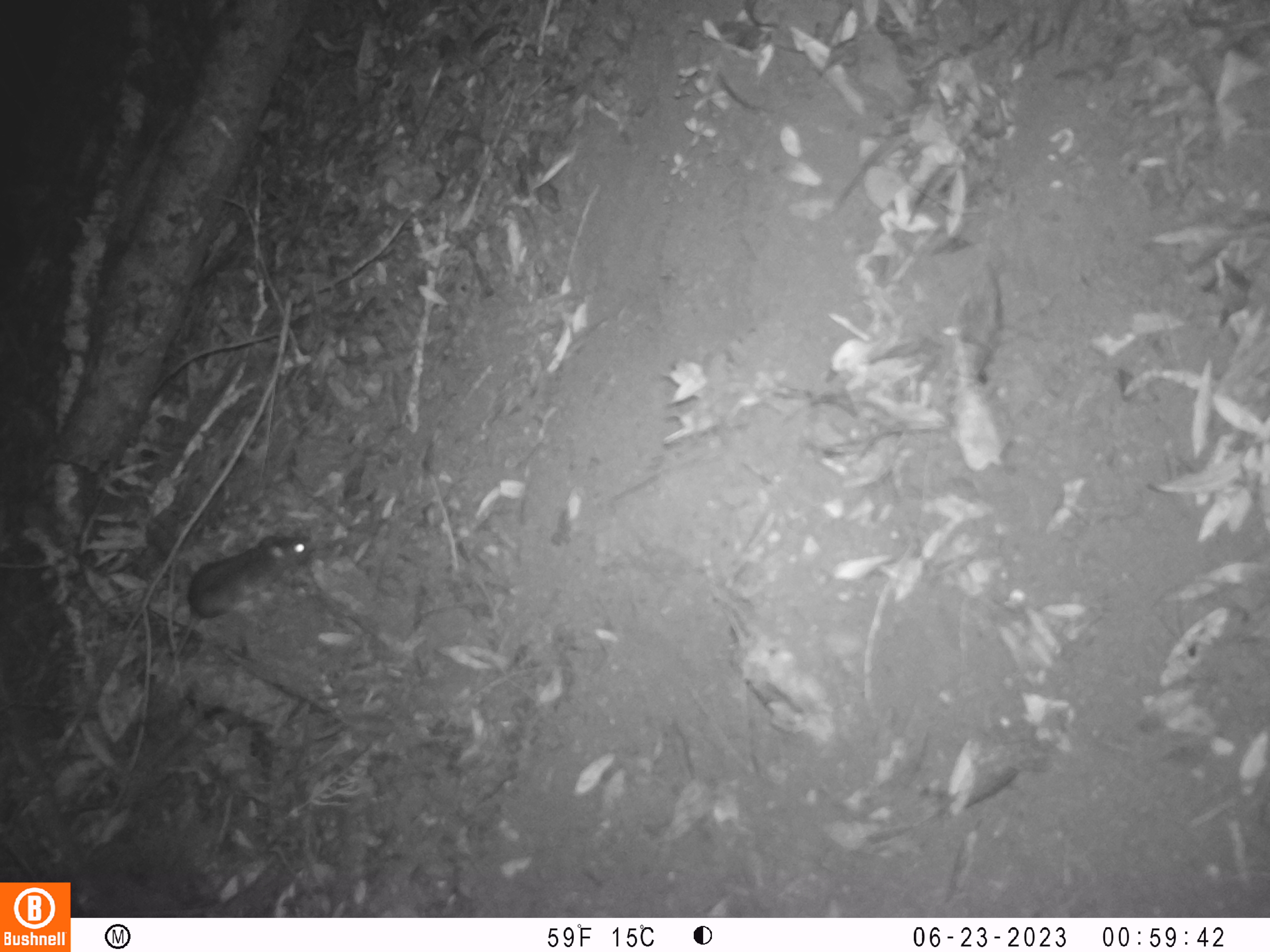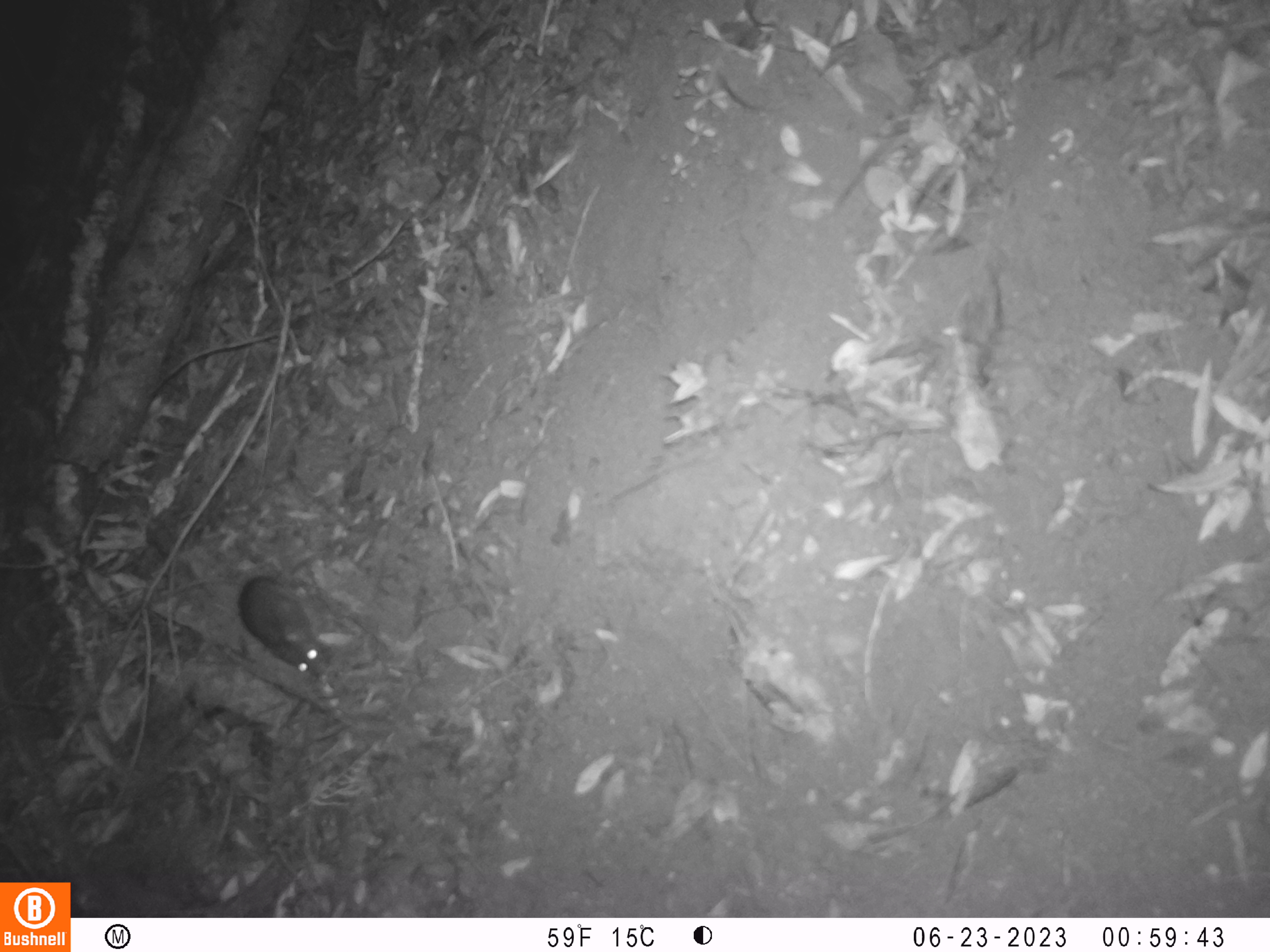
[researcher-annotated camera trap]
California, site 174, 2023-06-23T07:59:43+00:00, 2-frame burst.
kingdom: Animalia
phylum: Chordata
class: Mammalia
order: Rodentia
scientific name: Rodentia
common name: mouse or rat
Mouse or rat (Rodentia).